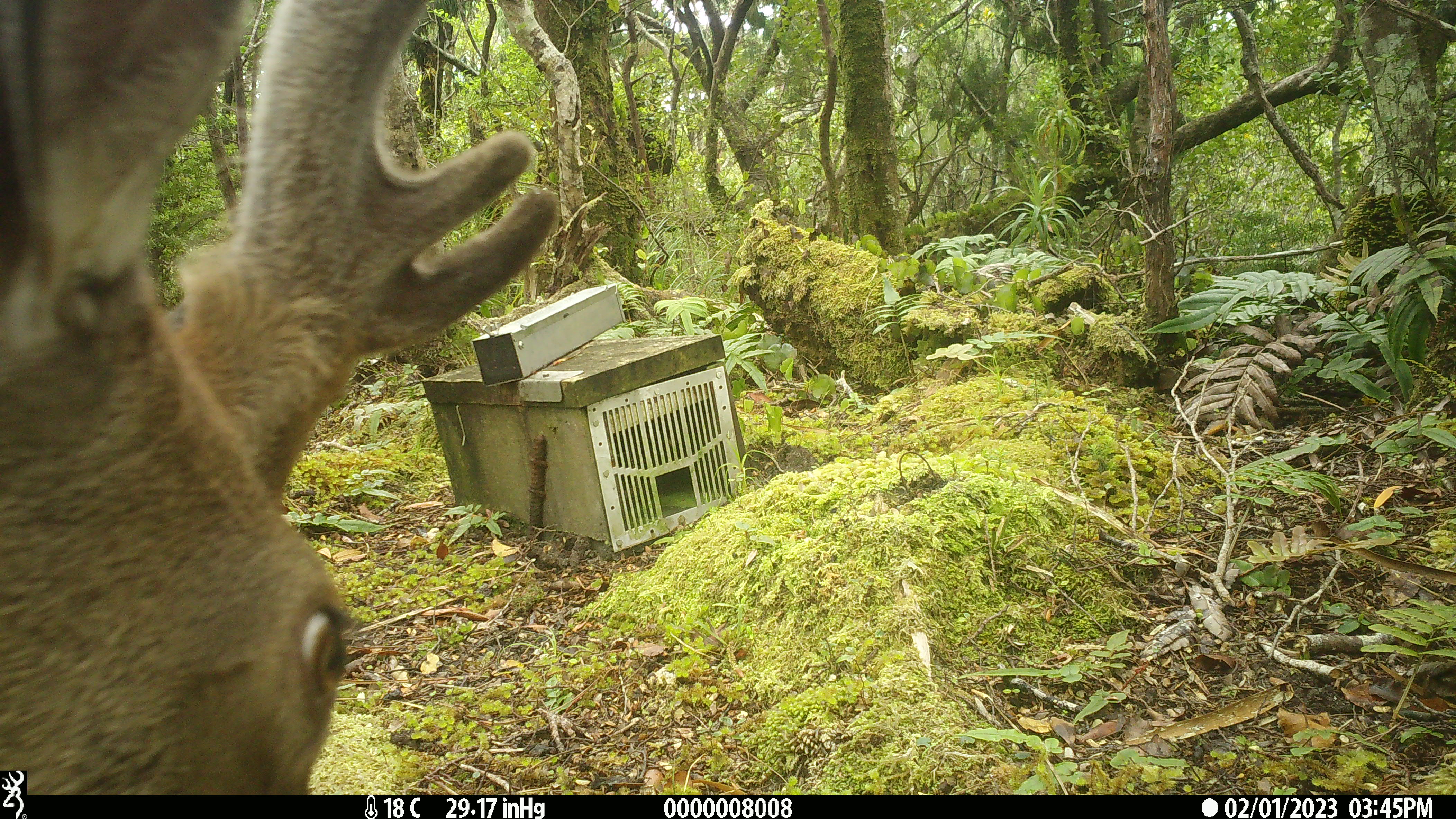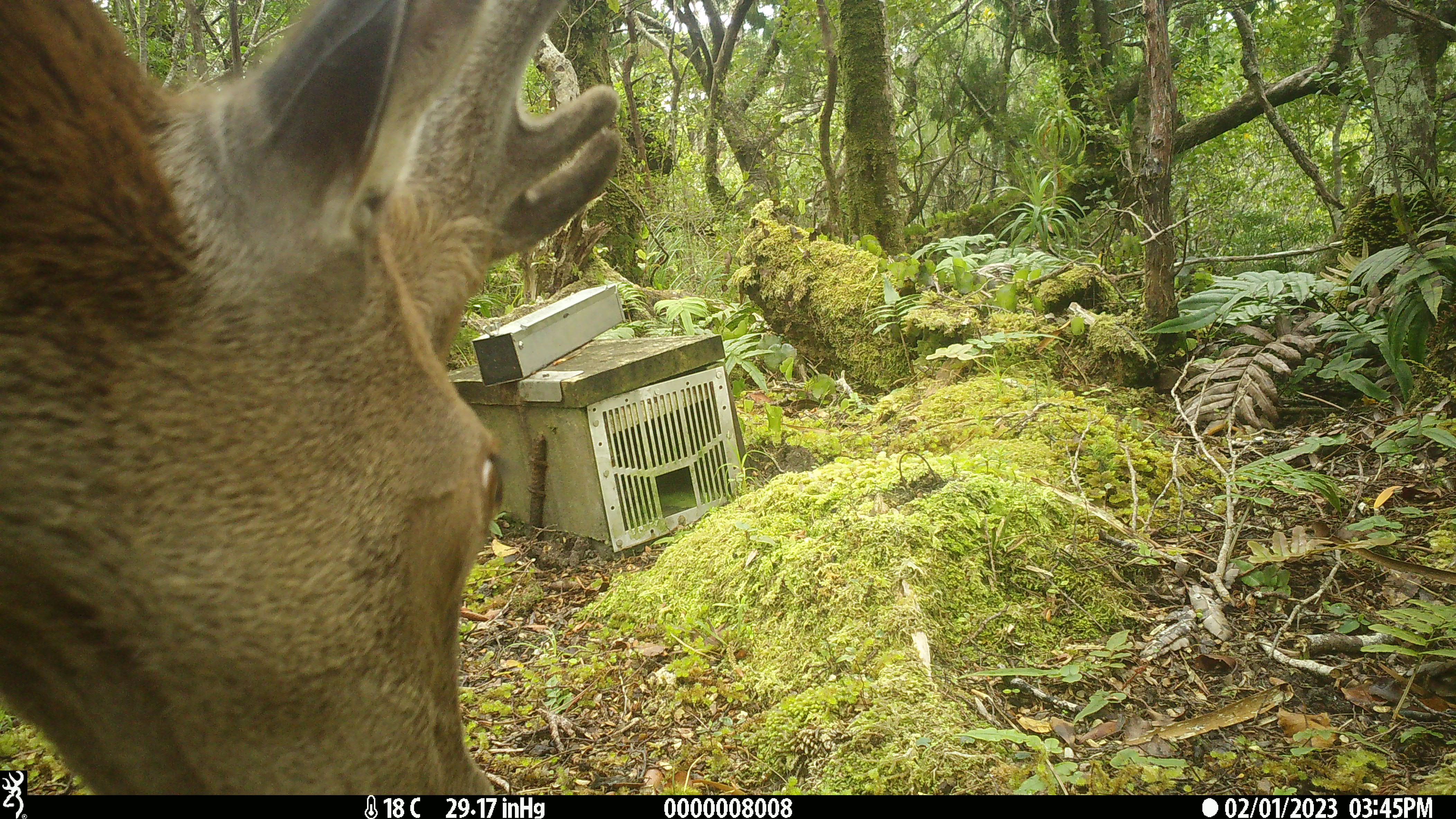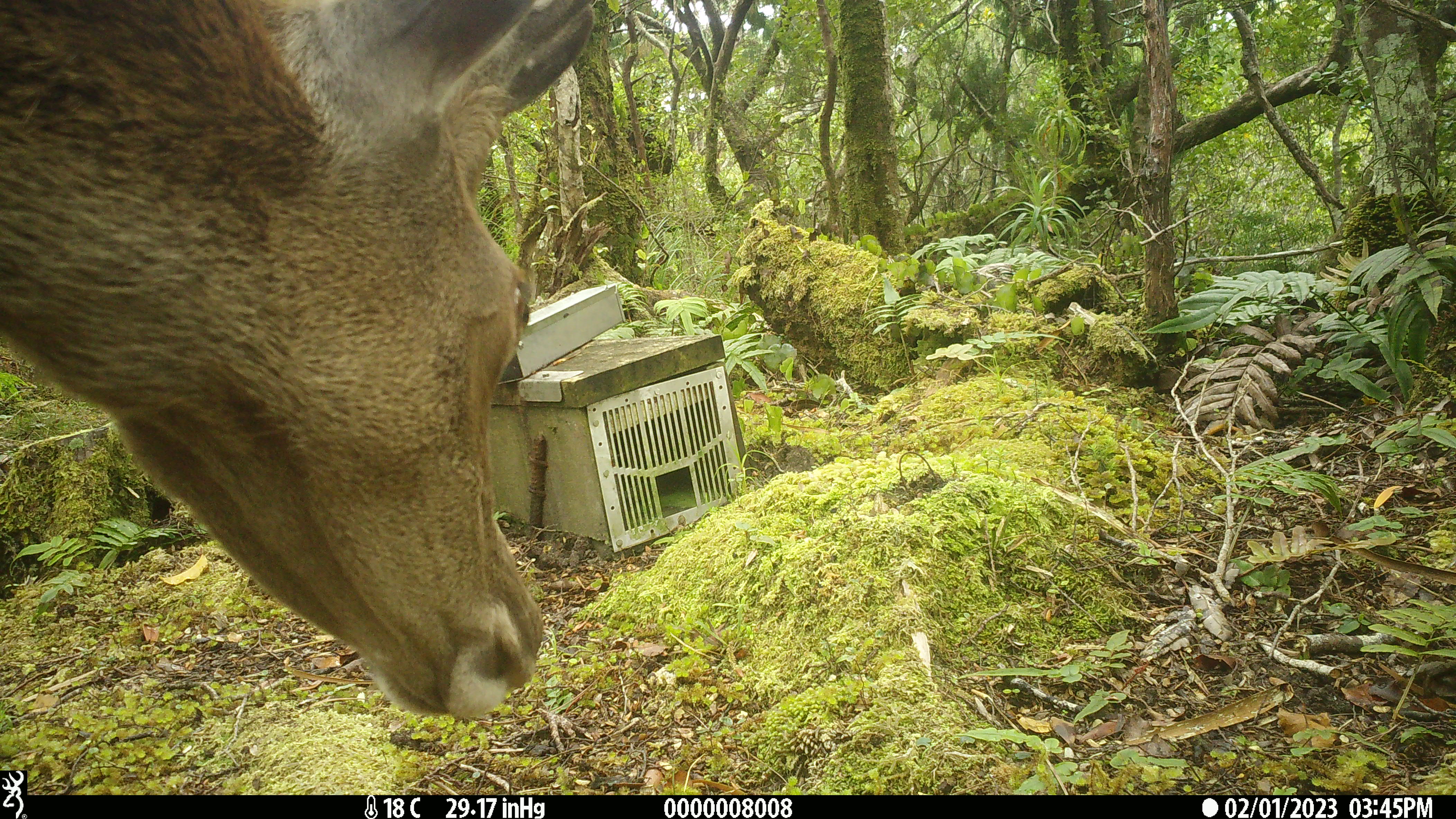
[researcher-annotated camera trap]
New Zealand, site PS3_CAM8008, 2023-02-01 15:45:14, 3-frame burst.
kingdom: Animalia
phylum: Chordata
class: Mammalia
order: Artiodactyla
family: Cervidae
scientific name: Cervidae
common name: deer